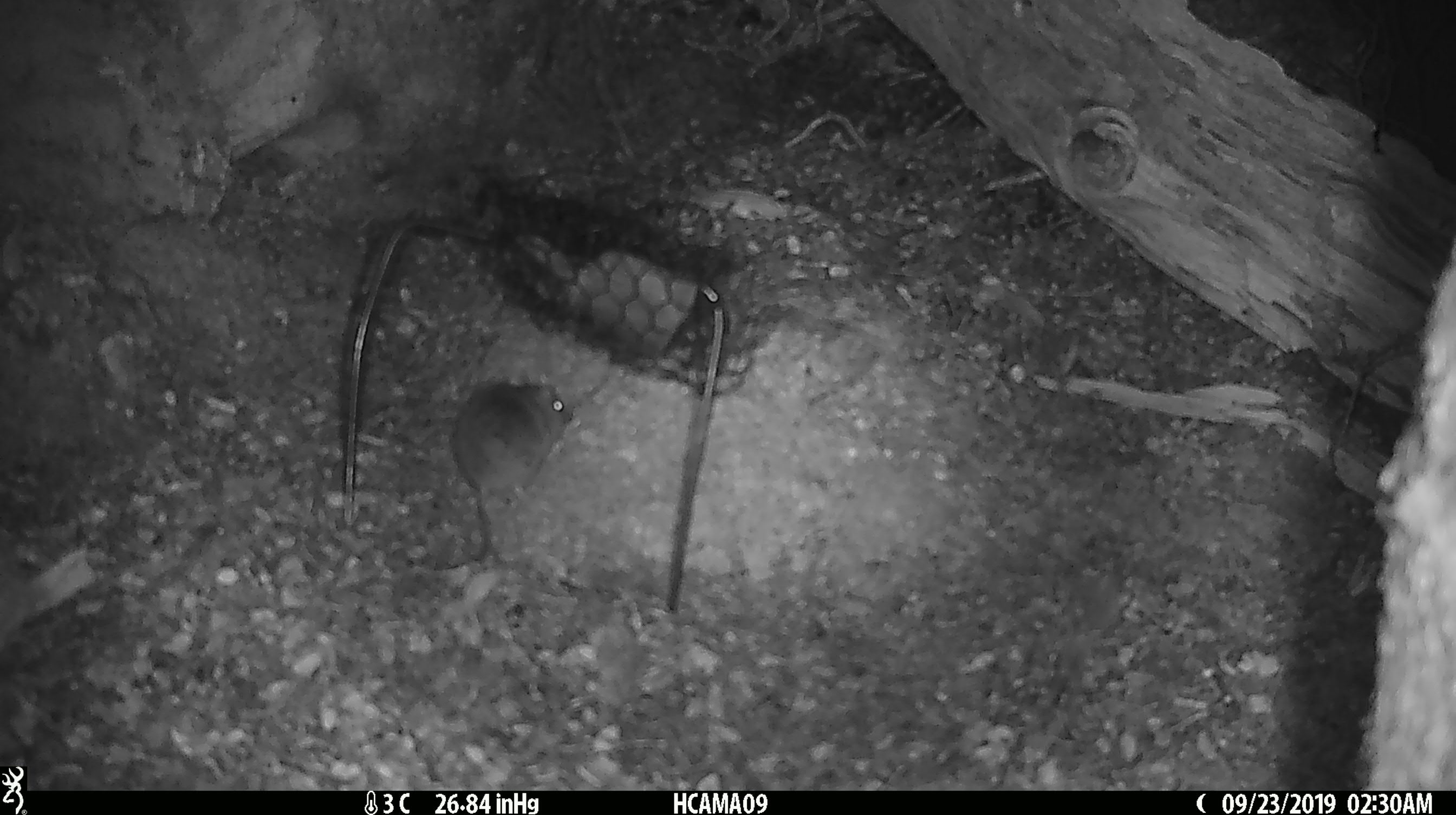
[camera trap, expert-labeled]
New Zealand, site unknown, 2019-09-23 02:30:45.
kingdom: Animalia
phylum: Chordata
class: Mammalia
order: Rodentia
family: Muridae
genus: Mus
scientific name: Mus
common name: mouse